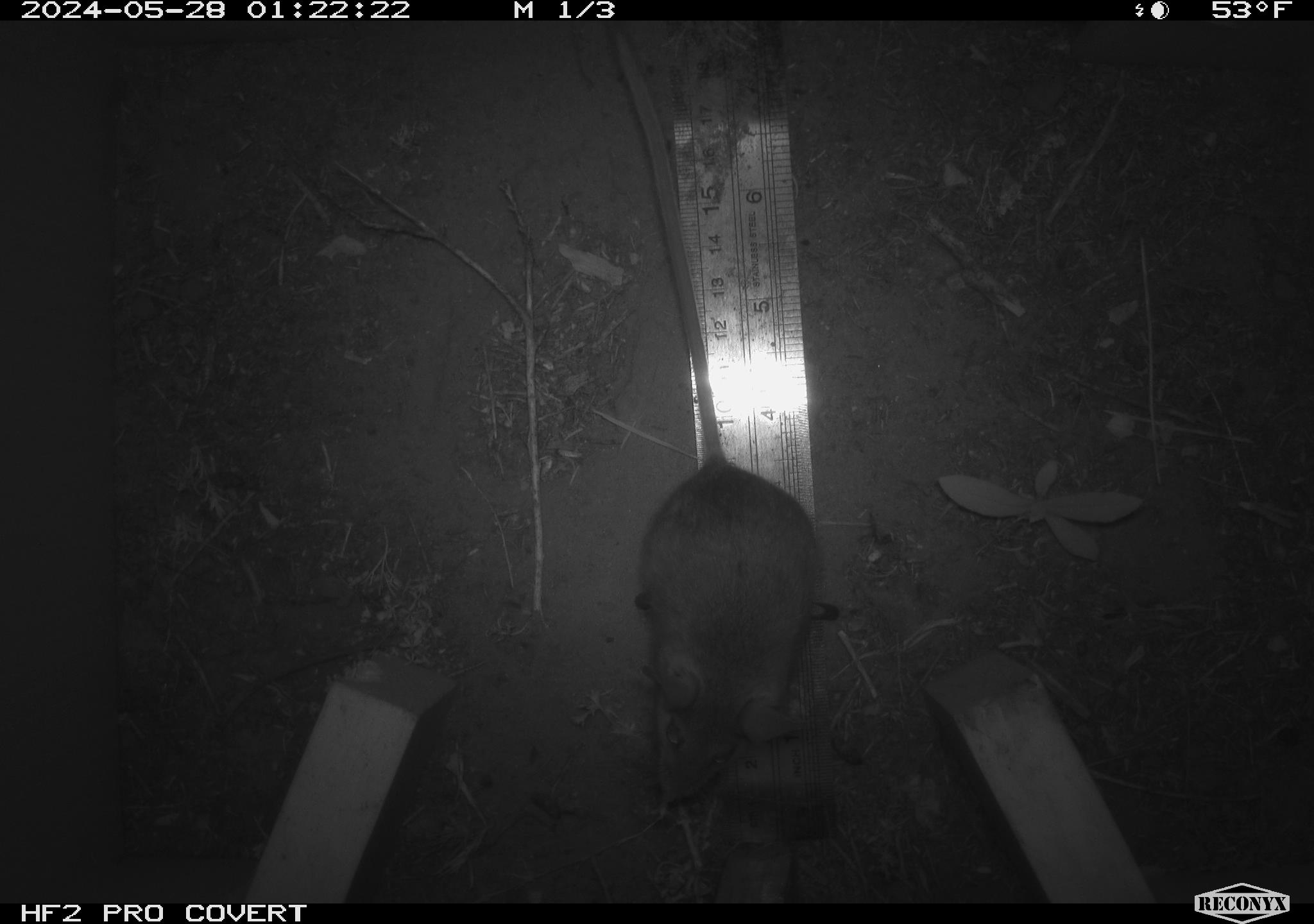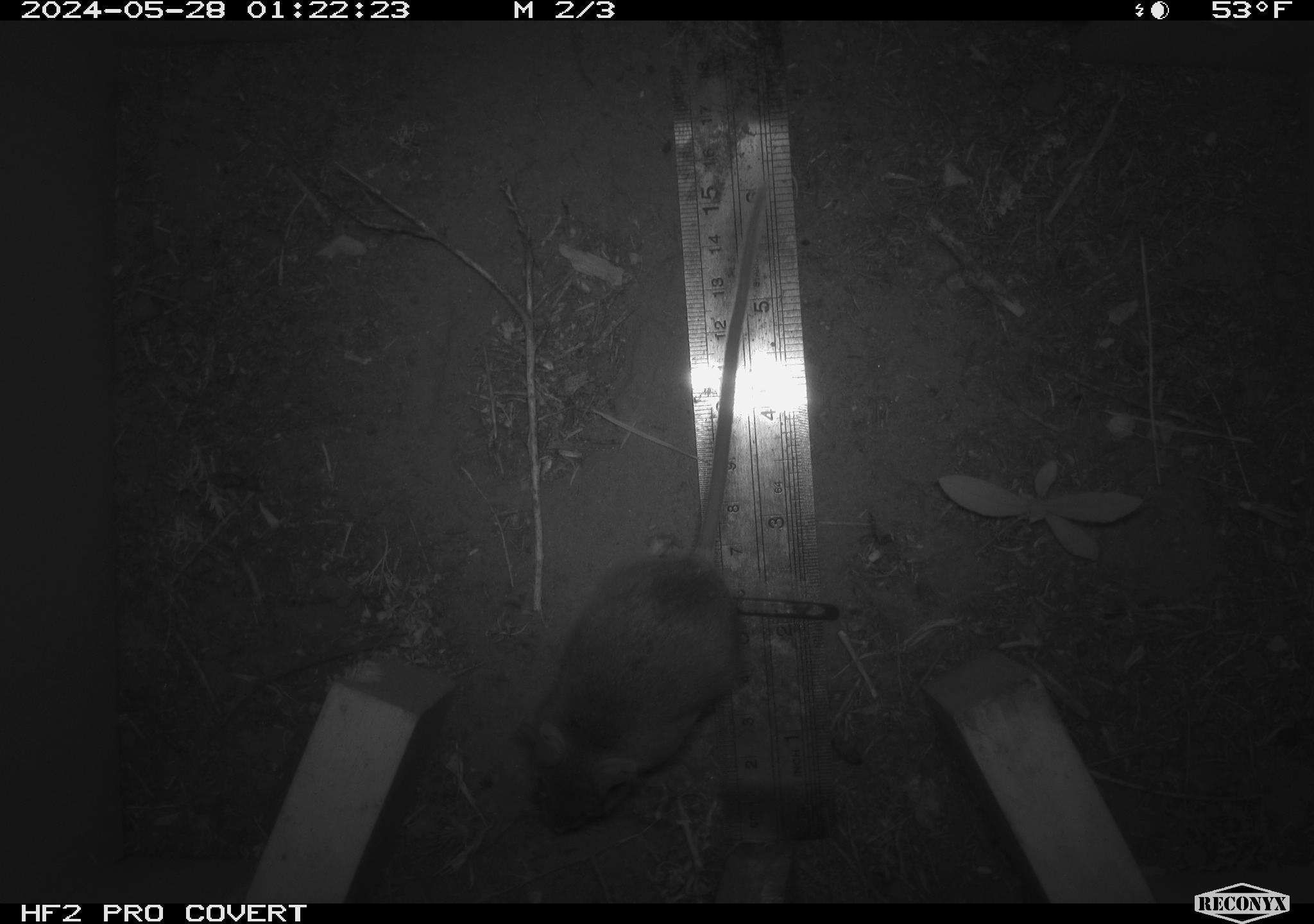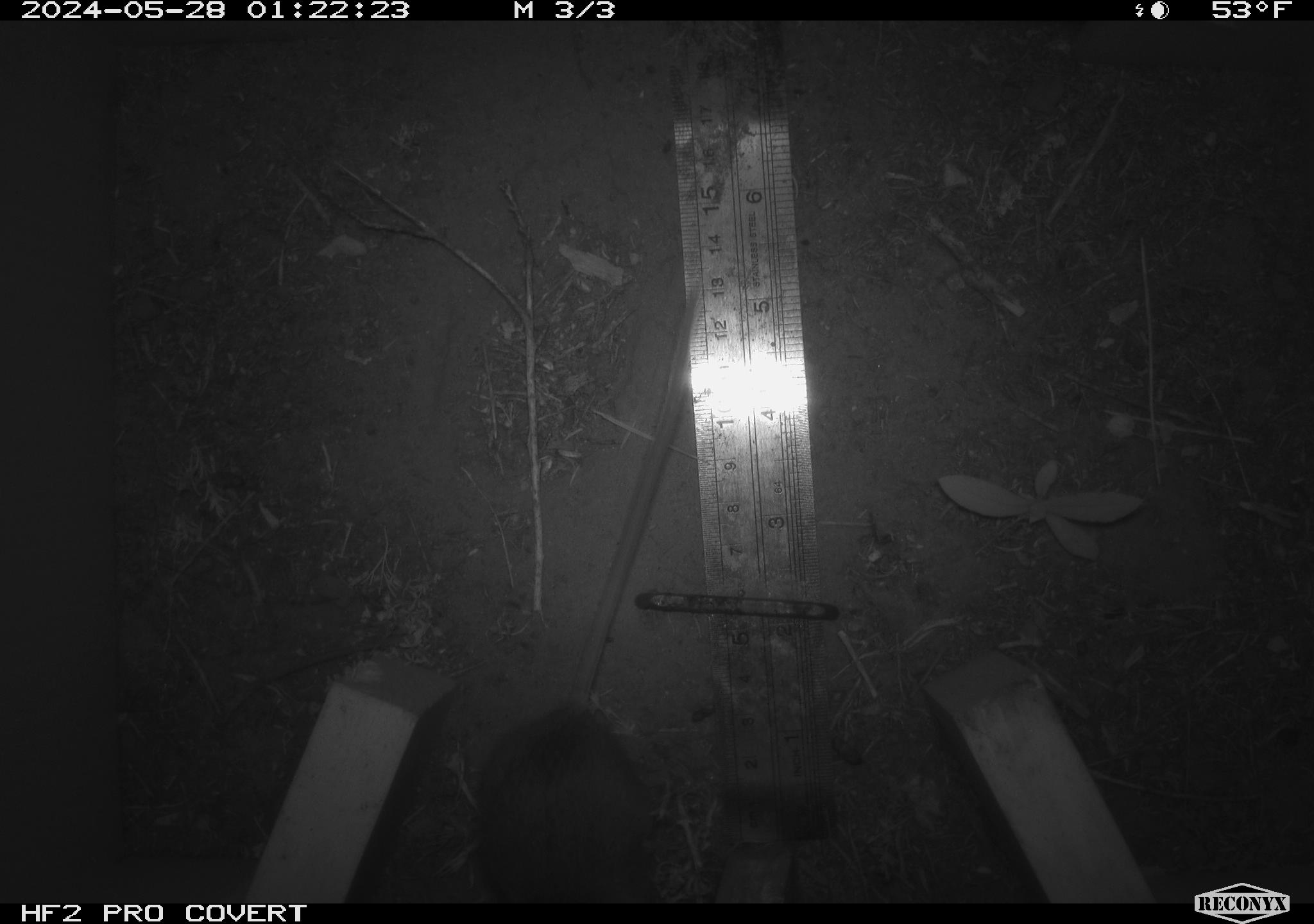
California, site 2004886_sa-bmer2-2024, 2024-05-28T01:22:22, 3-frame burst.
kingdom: Animalia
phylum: Chordata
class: Mammalia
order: Rodentia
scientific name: Rodentia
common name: mouse species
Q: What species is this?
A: Mouse species (Rodentia).